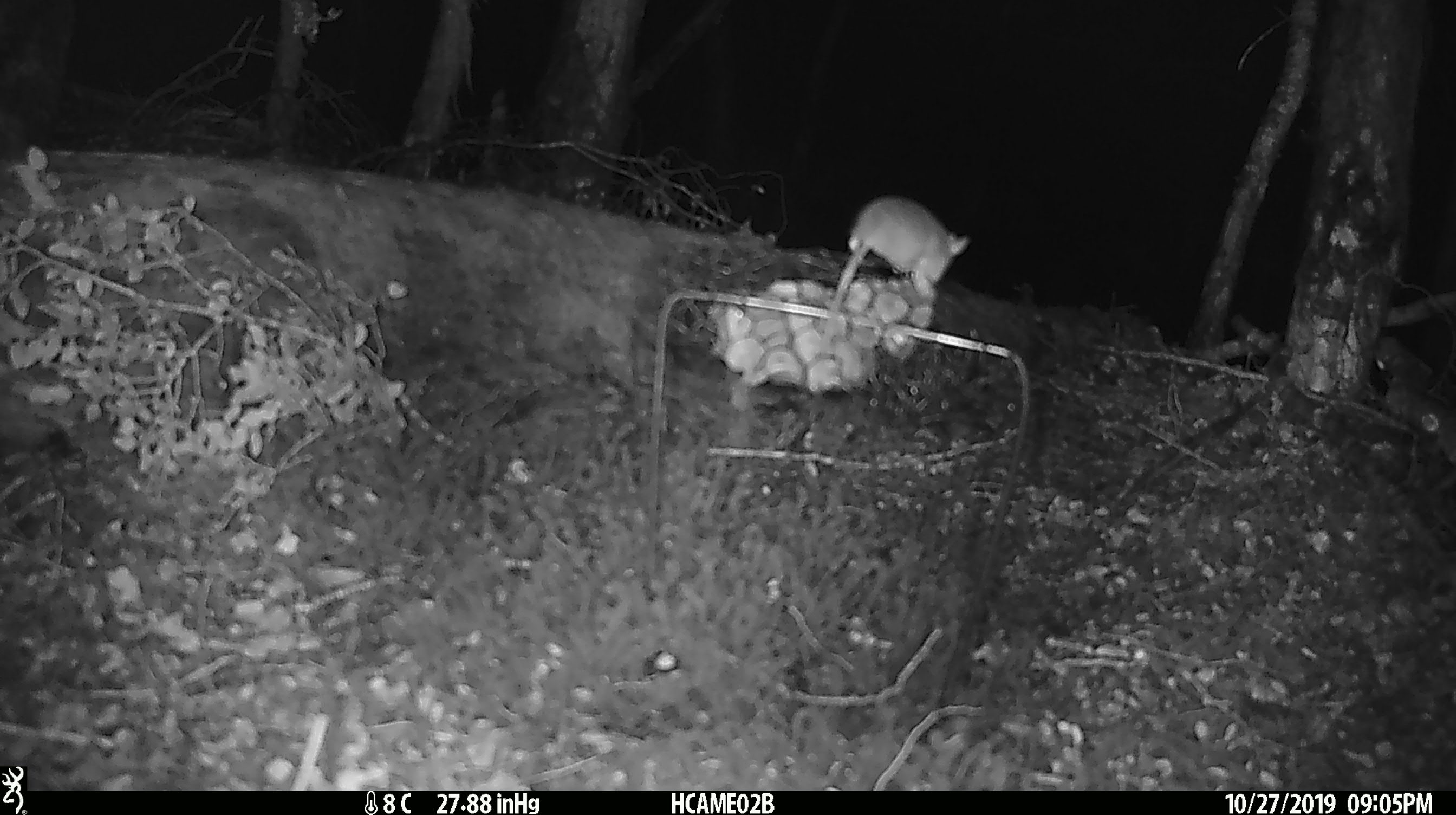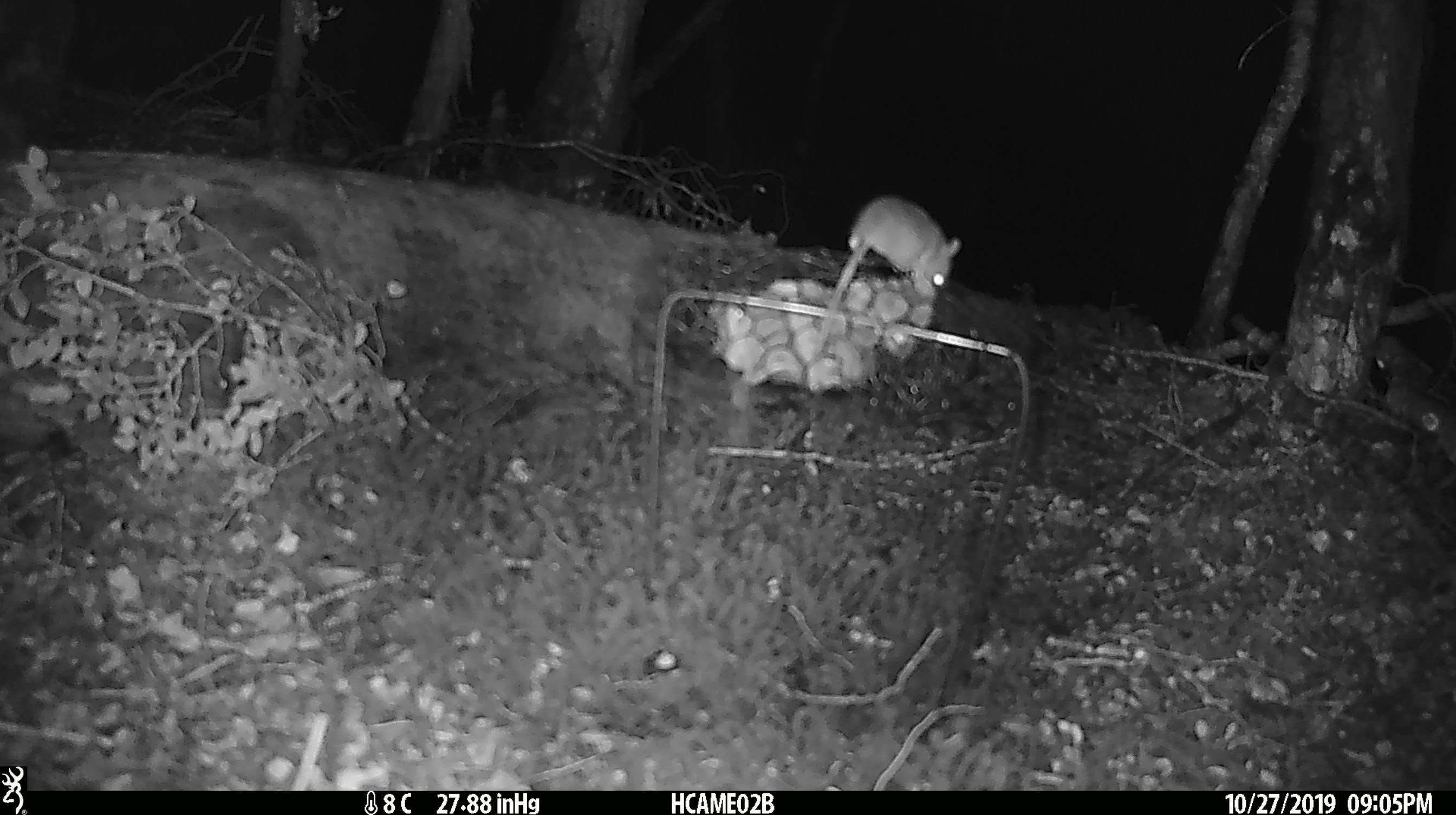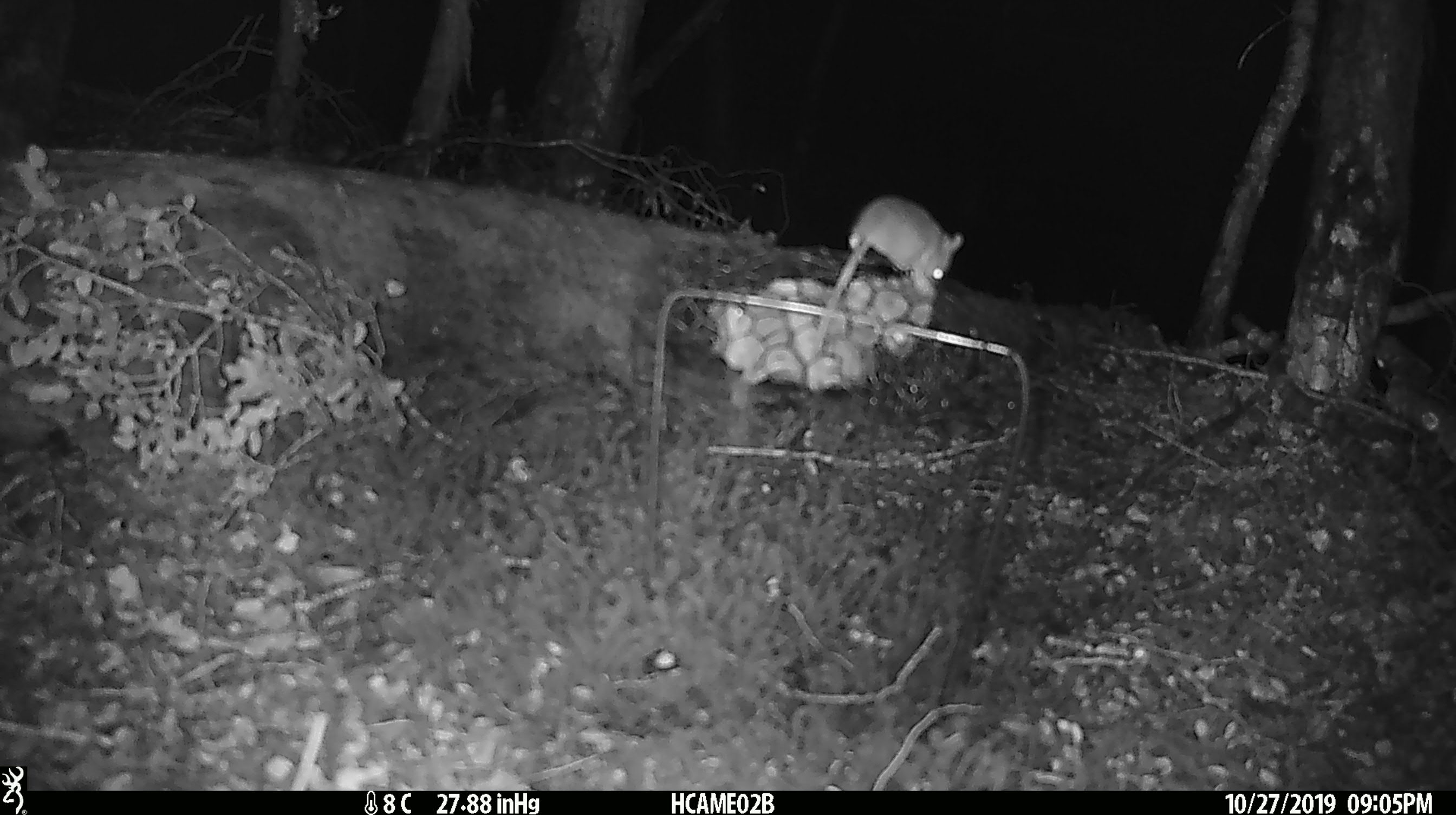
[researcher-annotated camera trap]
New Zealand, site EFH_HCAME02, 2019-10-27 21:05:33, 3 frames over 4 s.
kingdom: Animalia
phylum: Chordata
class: Mammalia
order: Rodentia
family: Muridae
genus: Mus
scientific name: Mus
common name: mouse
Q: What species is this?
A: Mouse (Mus).